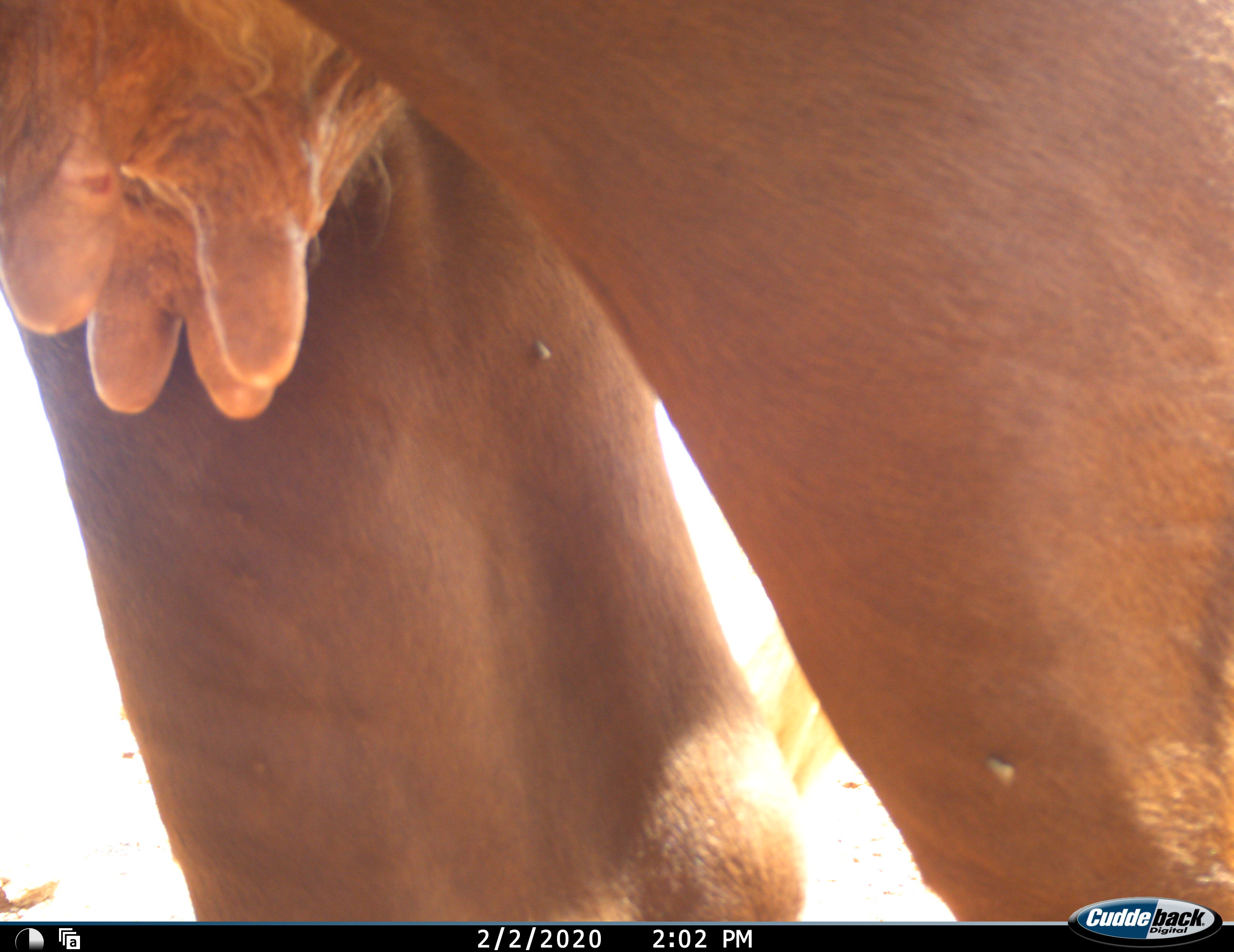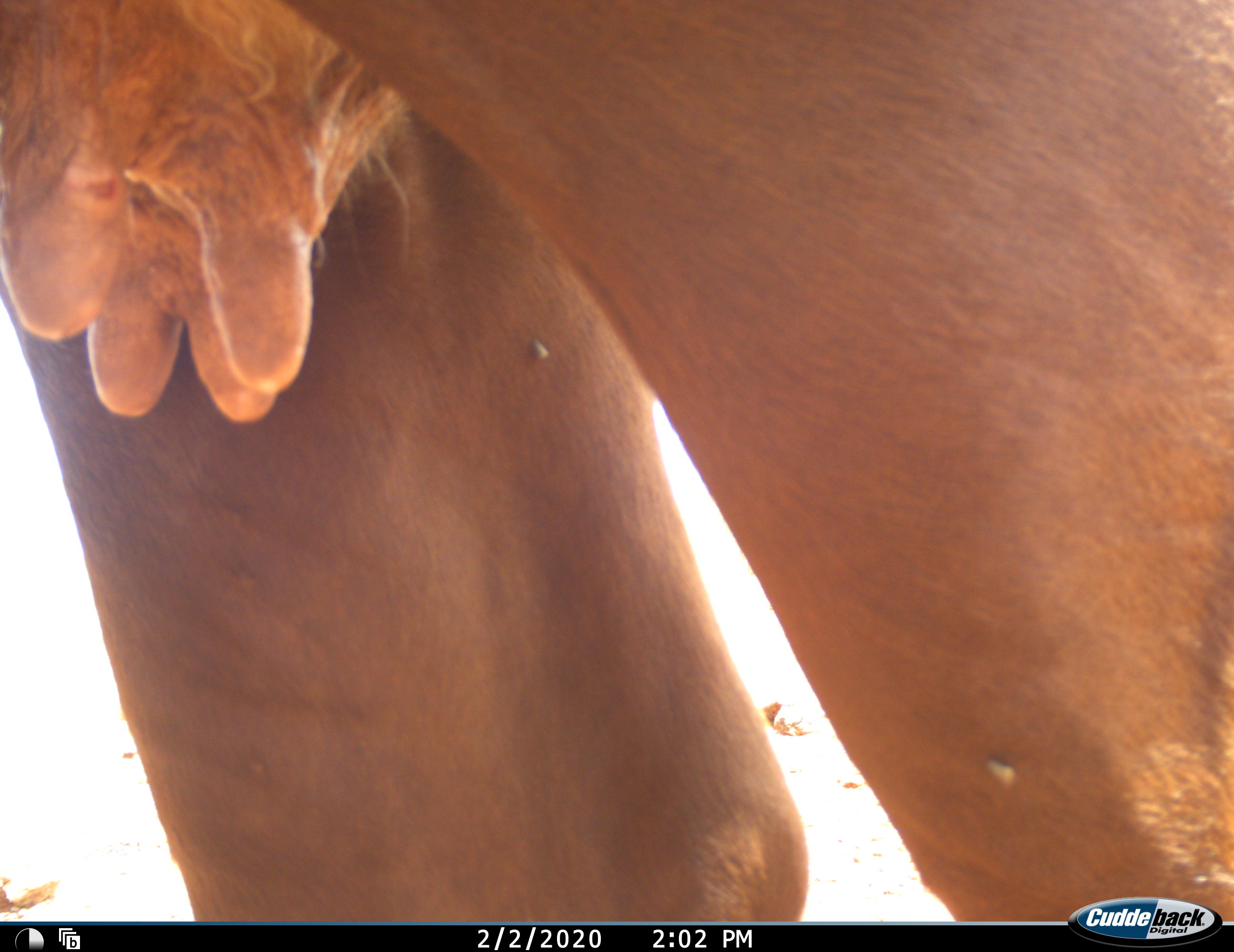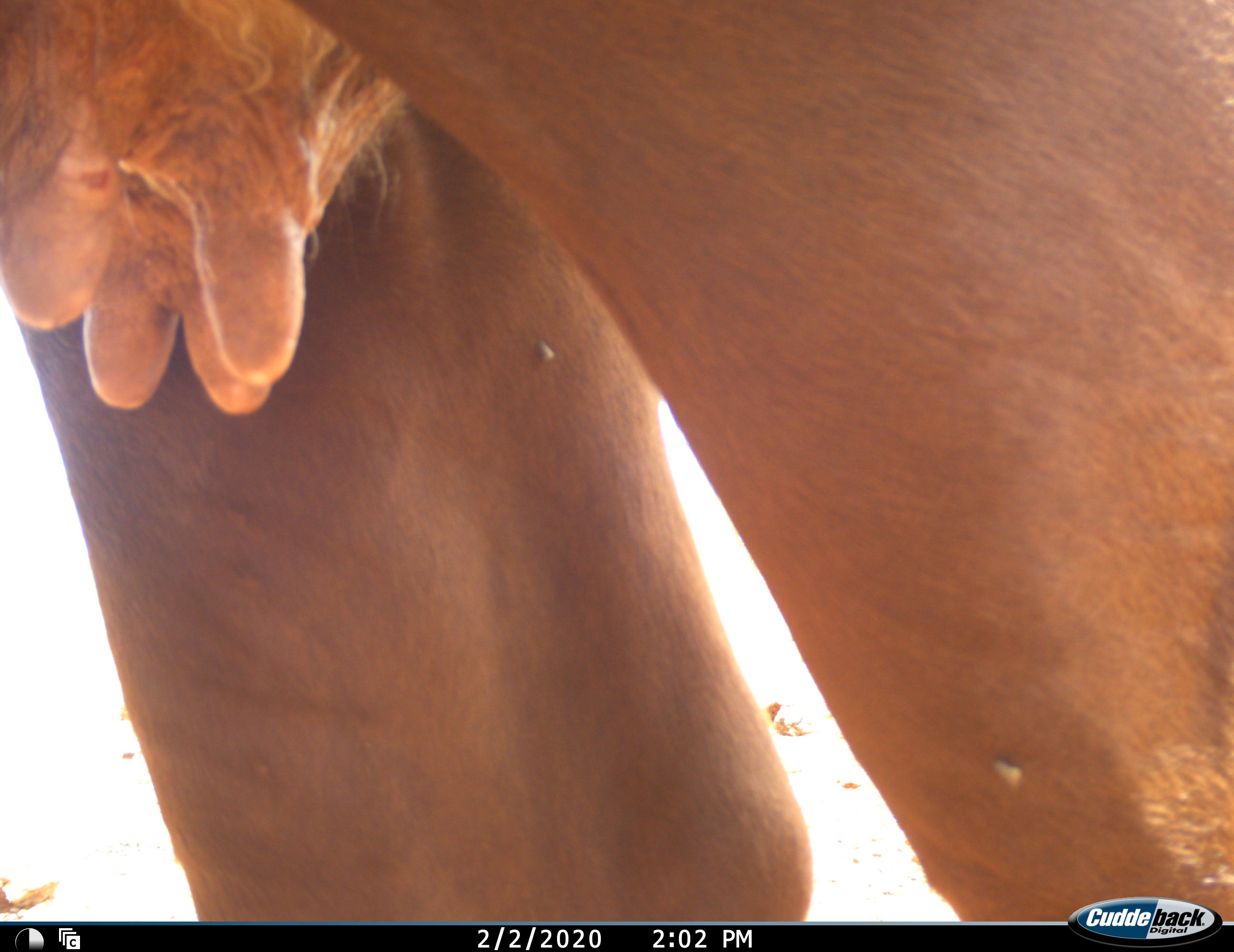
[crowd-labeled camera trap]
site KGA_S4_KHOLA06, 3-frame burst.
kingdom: Animalia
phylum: Chordata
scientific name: Vertebrata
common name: domestic animal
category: domesticanimal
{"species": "domesticanimal (domestic animal) (Vertebrata)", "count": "1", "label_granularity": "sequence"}